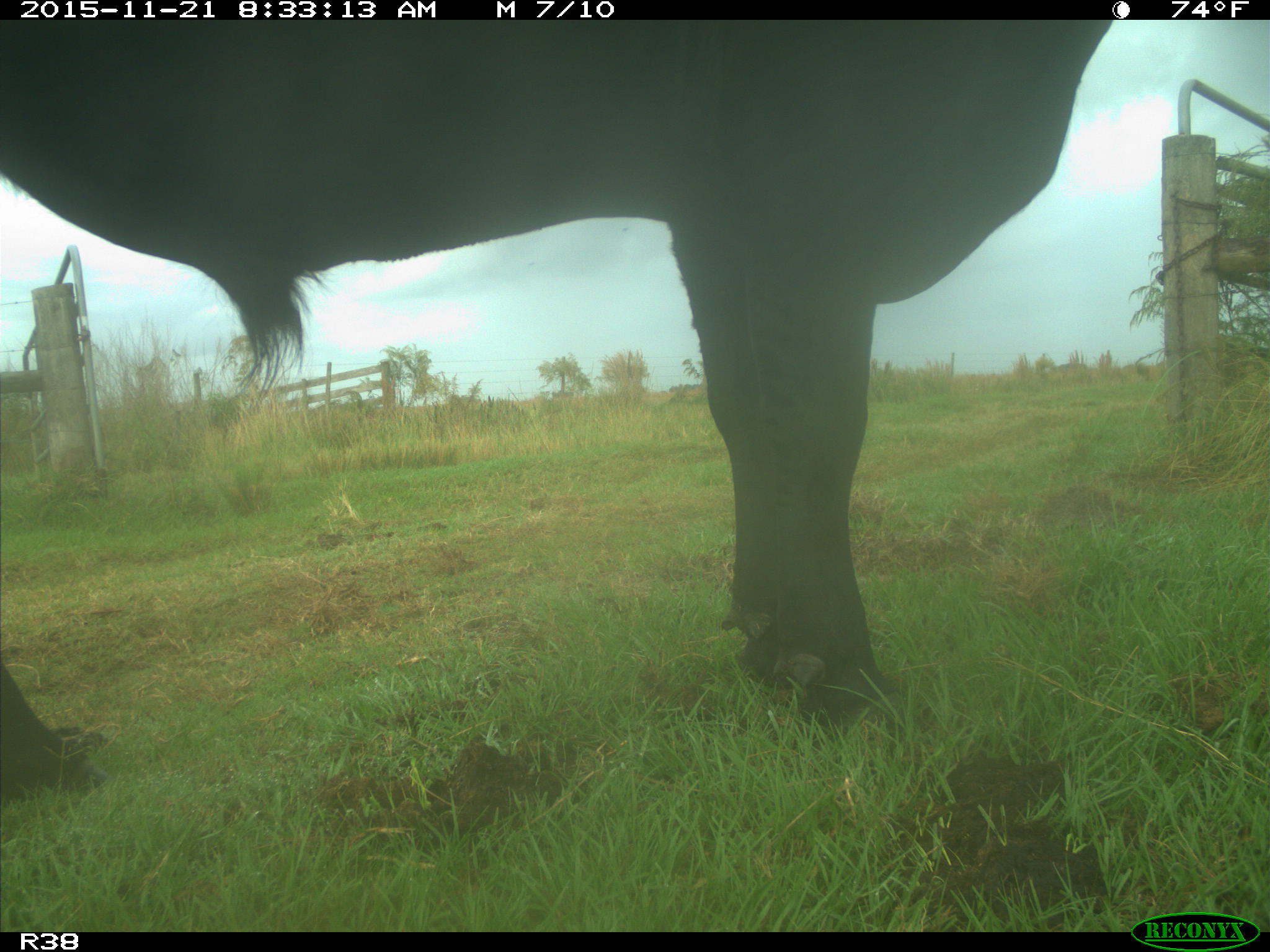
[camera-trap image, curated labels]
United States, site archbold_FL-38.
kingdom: Animalia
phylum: Chordata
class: Mammalia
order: Artiodactyla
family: Bovidae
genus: Bos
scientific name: Bos taurus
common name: domestic cow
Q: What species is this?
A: Bos taurus (domestic cow).